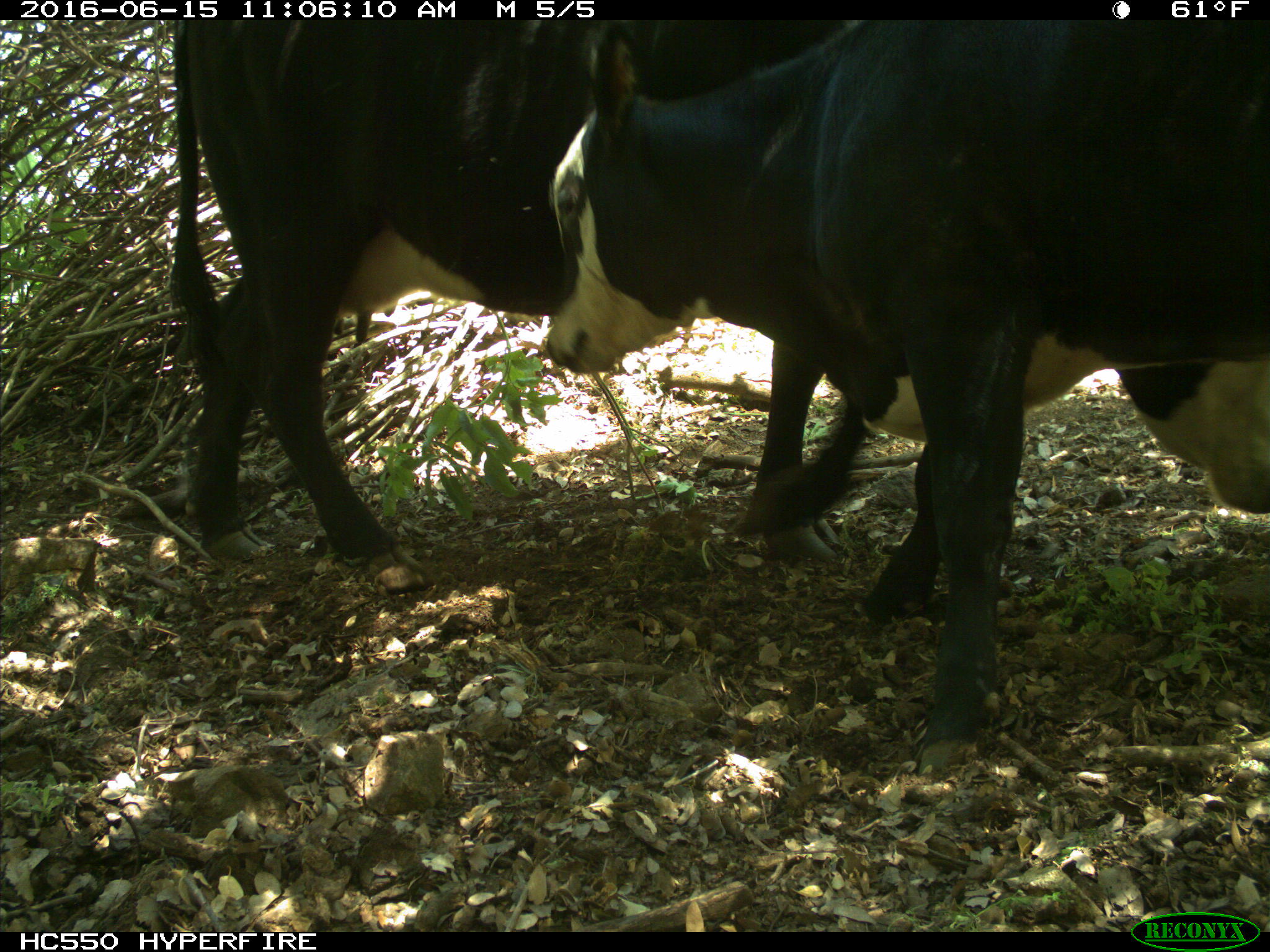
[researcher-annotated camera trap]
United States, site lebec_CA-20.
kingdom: Animalia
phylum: Chordata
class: Mammalia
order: Artiodactyla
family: Bovidae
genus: Bos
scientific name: Bos taurus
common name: domestic cow